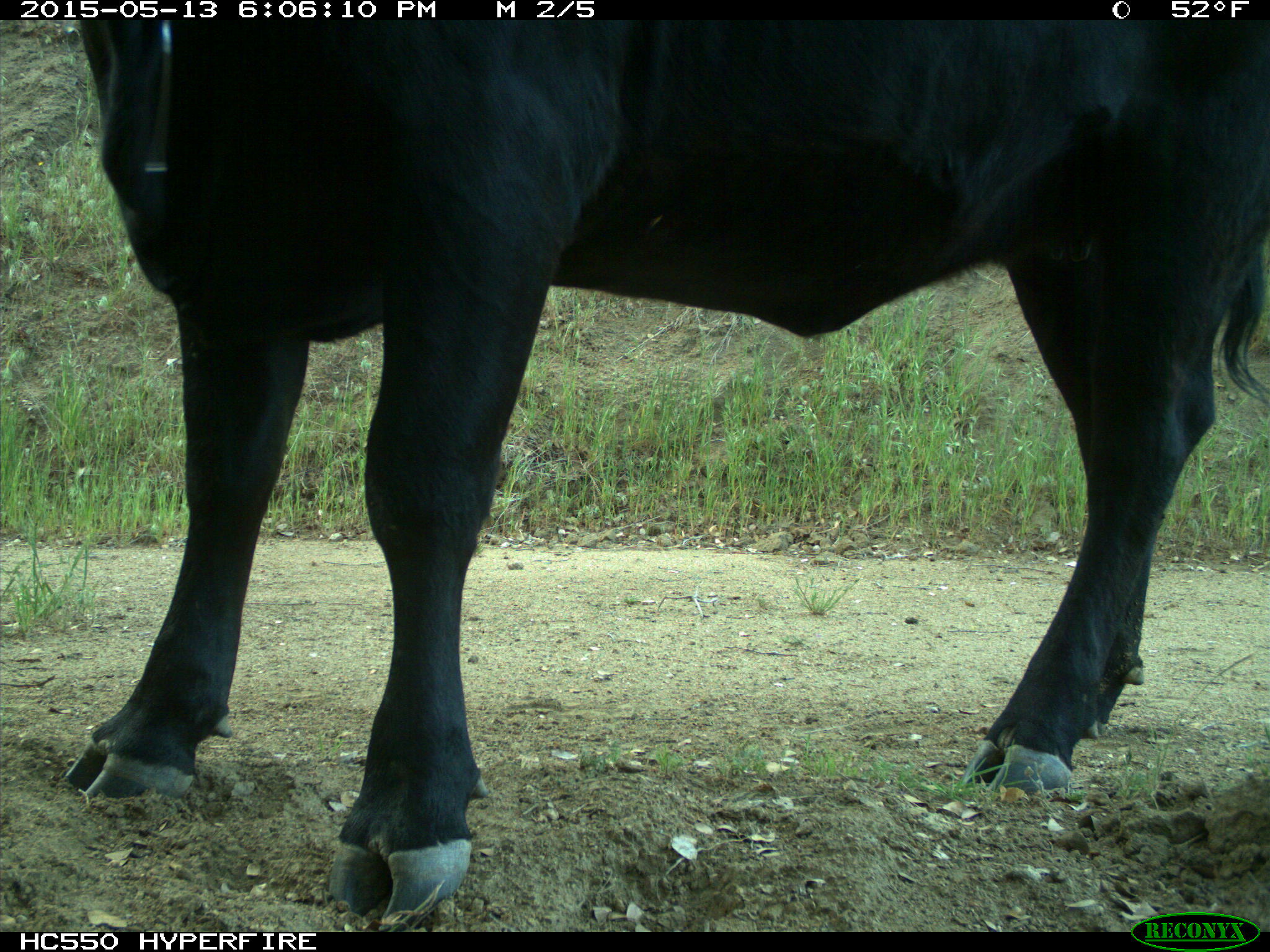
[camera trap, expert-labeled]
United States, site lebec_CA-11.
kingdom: Animalia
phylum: Chordata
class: Mammalia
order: Artiodactyla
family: Bovidae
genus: Bos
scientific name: Bos taurus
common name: domestic cow